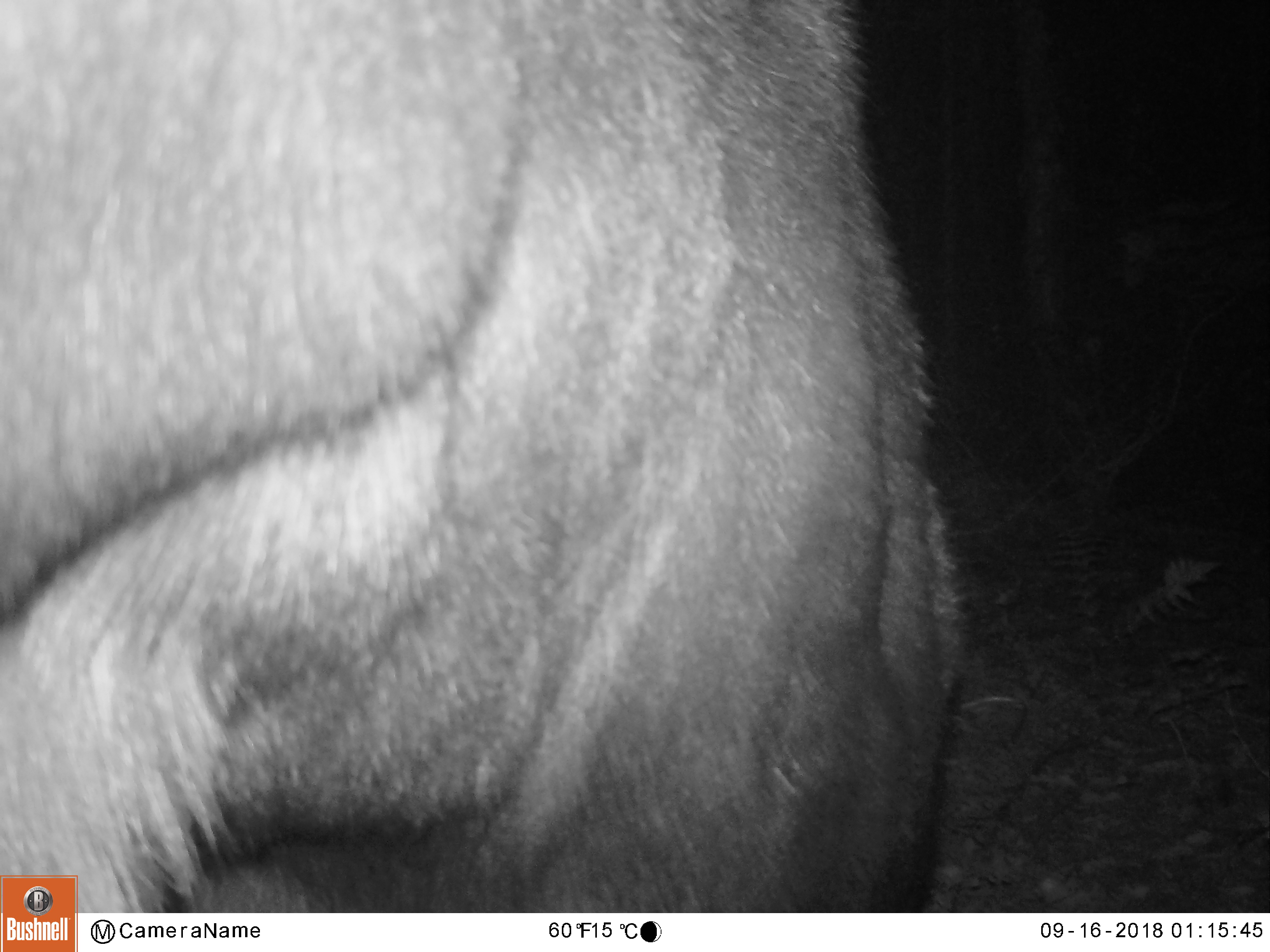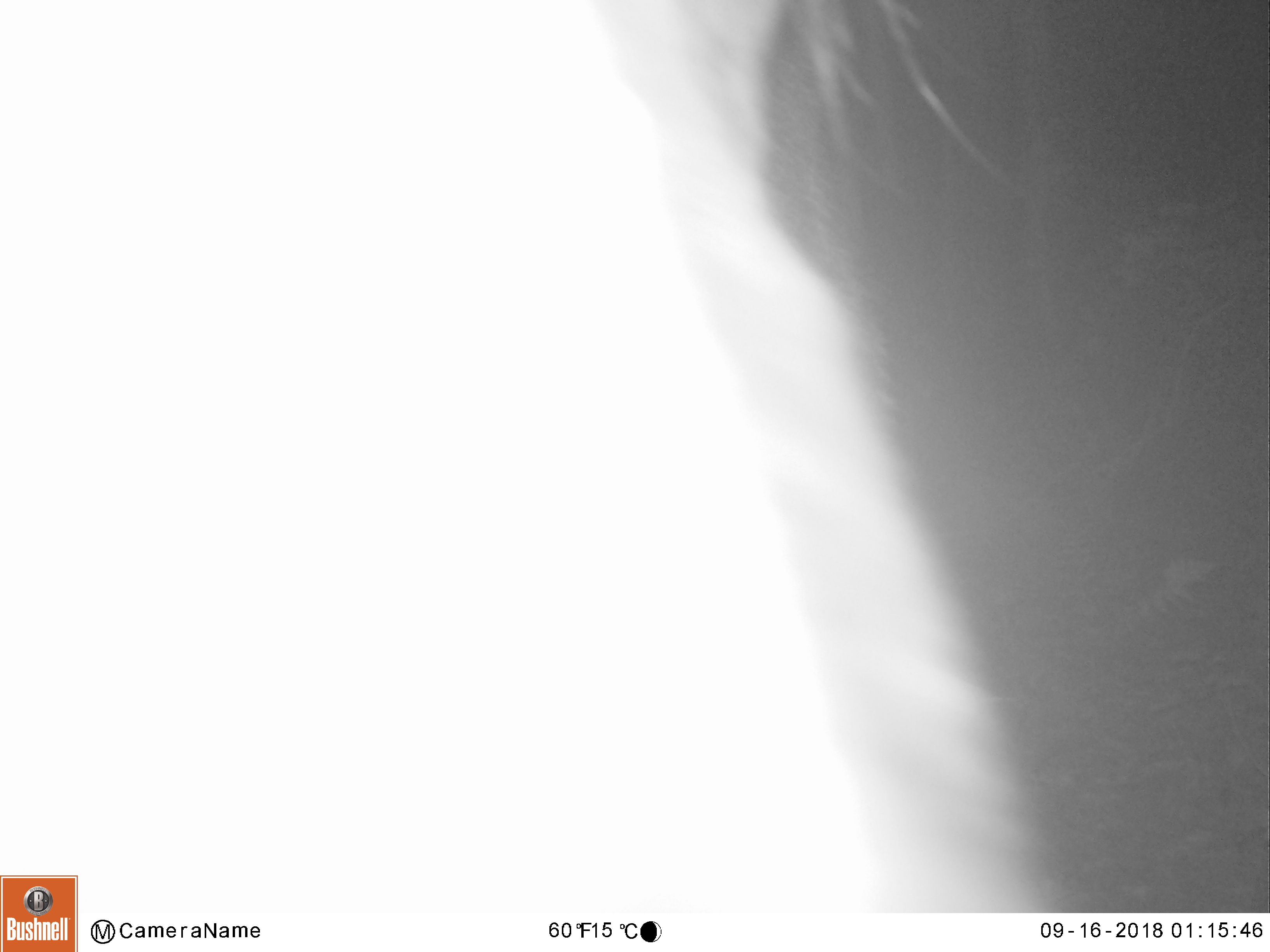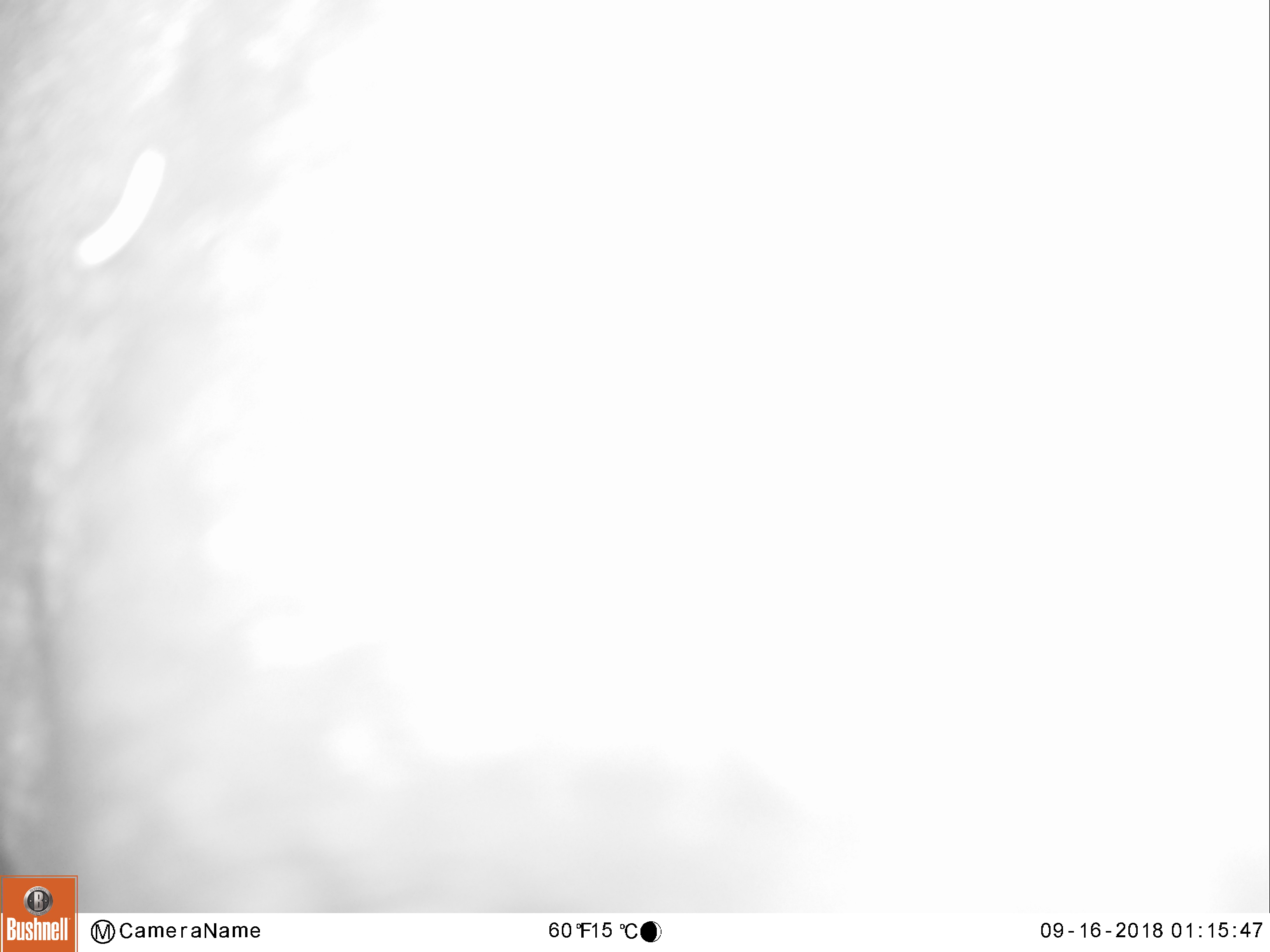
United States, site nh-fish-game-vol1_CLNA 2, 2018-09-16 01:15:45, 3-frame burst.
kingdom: Animalia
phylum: Chordata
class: Mammalia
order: Artiodactyla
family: Cervidae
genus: Alces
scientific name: Alces alces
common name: moose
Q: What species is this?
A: Moose (Alces alces).